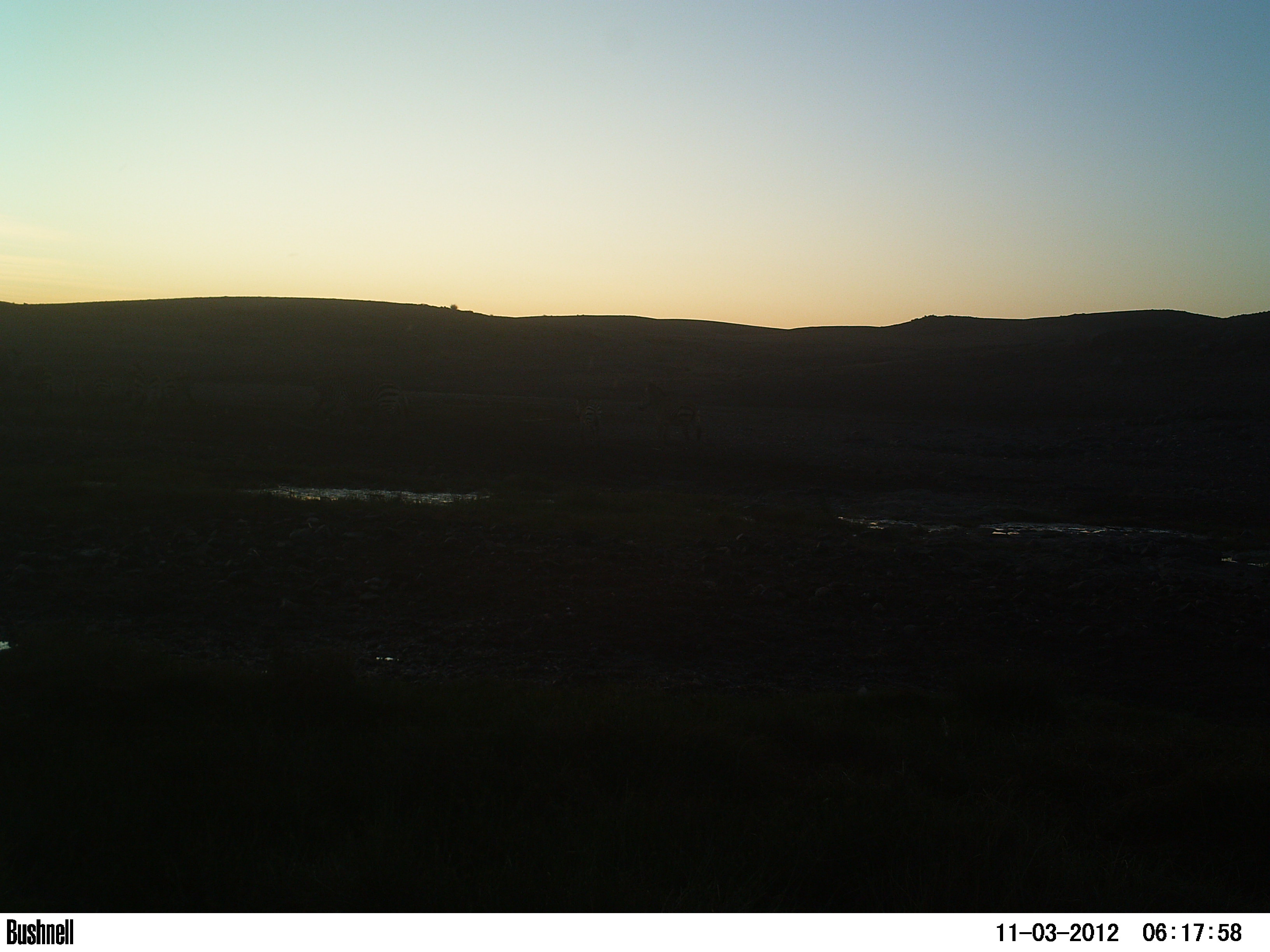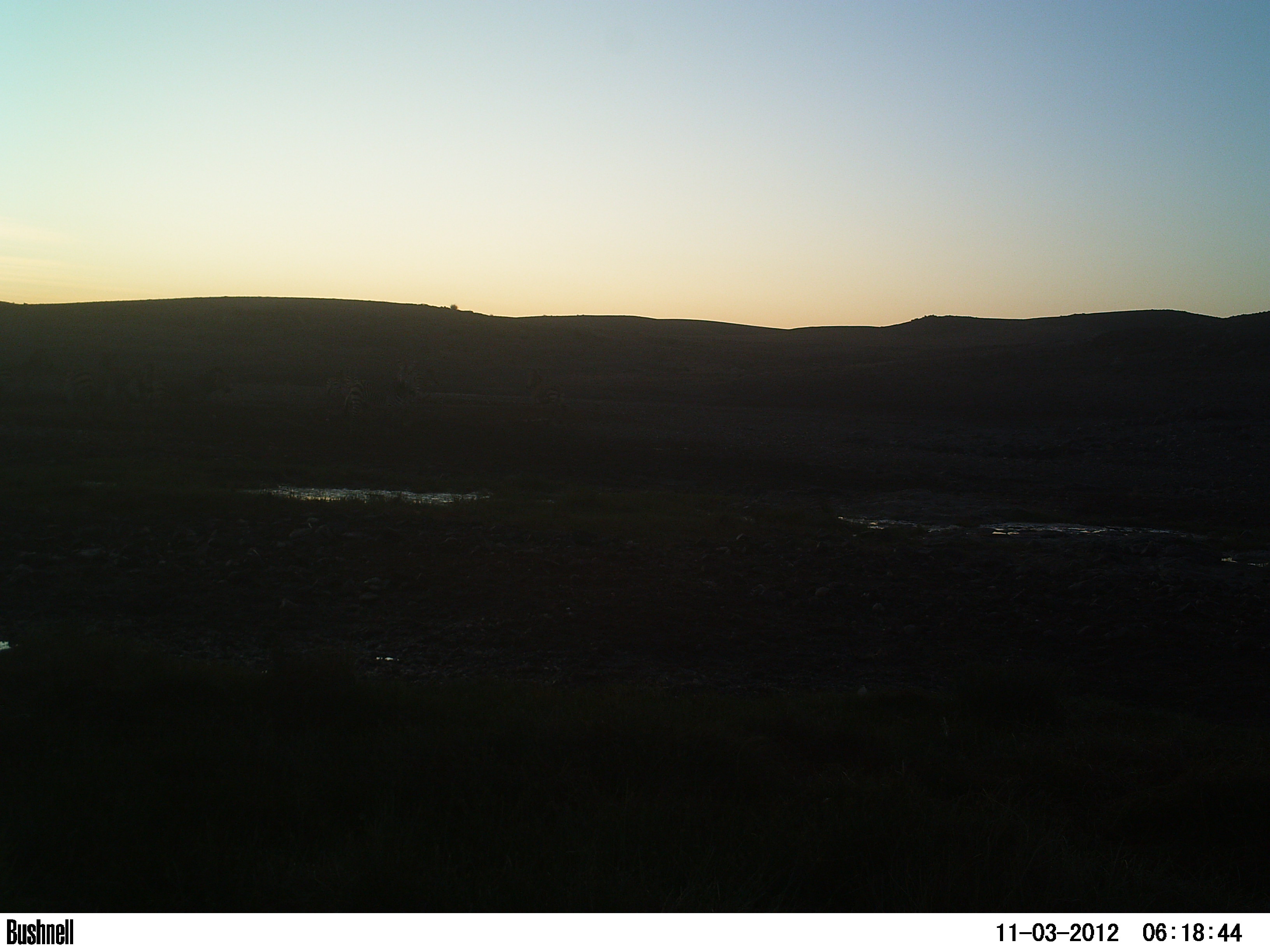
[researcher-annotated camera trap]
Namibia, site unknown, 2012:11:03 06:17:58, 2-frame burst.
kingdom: Animalia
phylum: Chordata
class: Mammalia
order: Perissodactyla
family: Equidae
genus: Equus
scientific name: Equus zebra hartmannae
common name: hartmann's mountain zebra